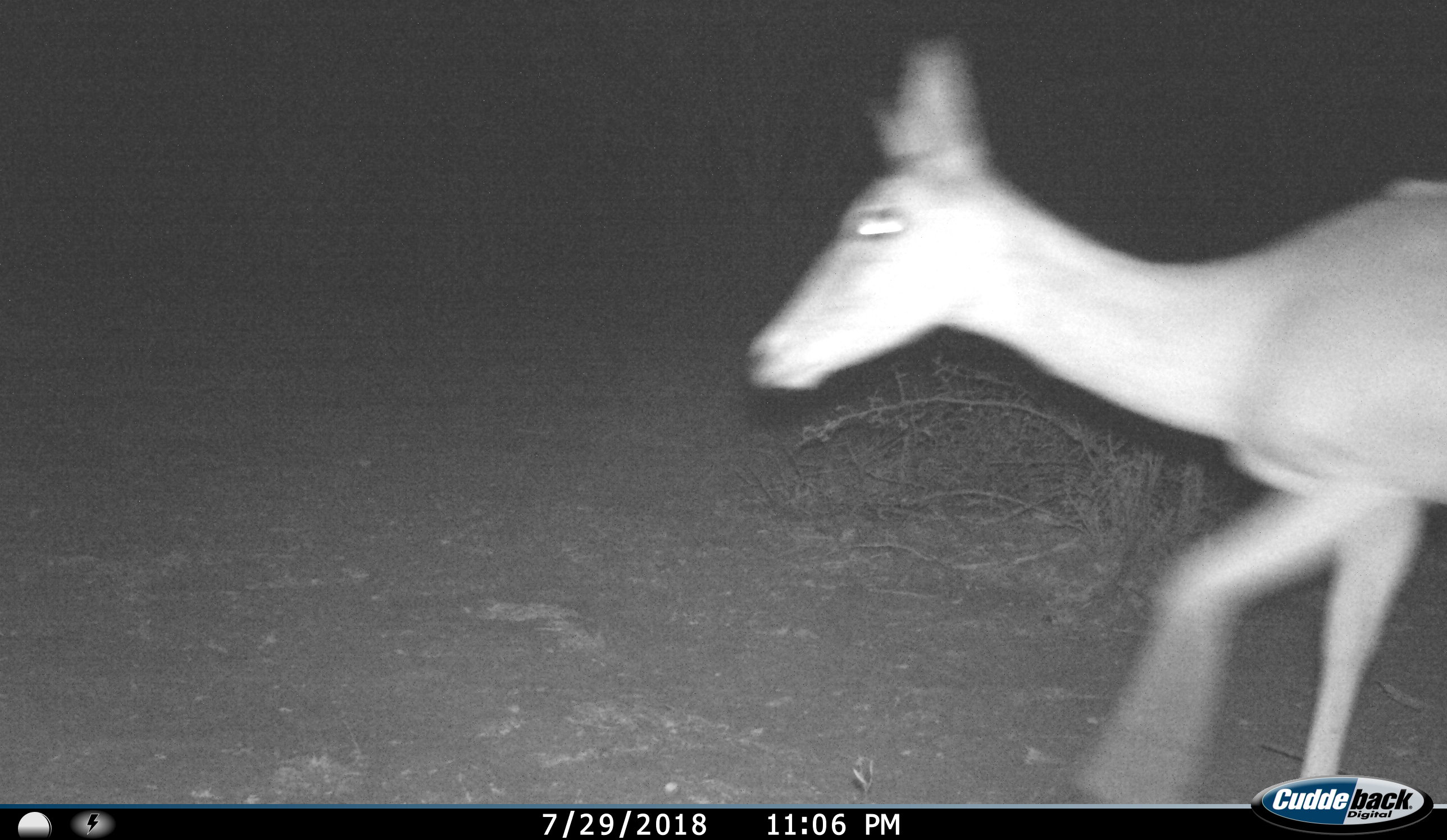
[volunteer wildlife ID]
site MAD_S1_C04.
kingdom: Animalia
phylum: Chordata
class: Mammalia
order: Artiodactyla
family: Bovidae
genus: Aepyceros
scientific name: Aepyceros melampus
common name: impala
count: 1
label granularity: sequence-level